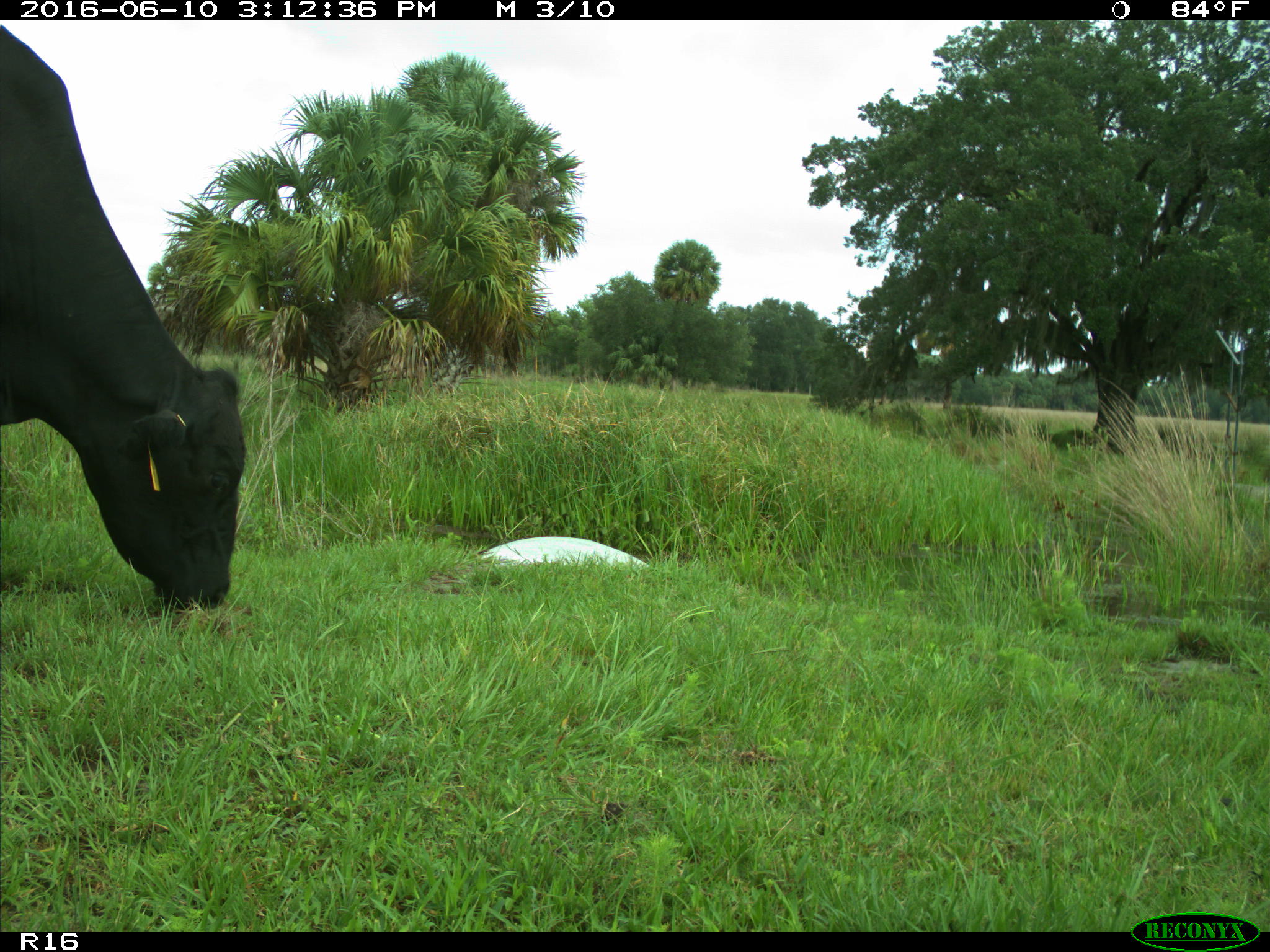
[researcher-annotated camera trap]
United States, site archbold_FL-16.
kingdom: Animalia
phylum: Chordata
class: Mammalia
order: Artiodactyla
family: Bovidae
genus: Bos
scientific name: Bos taurus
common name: domestic cow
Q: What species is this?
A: Bos taurus (domestic cow).